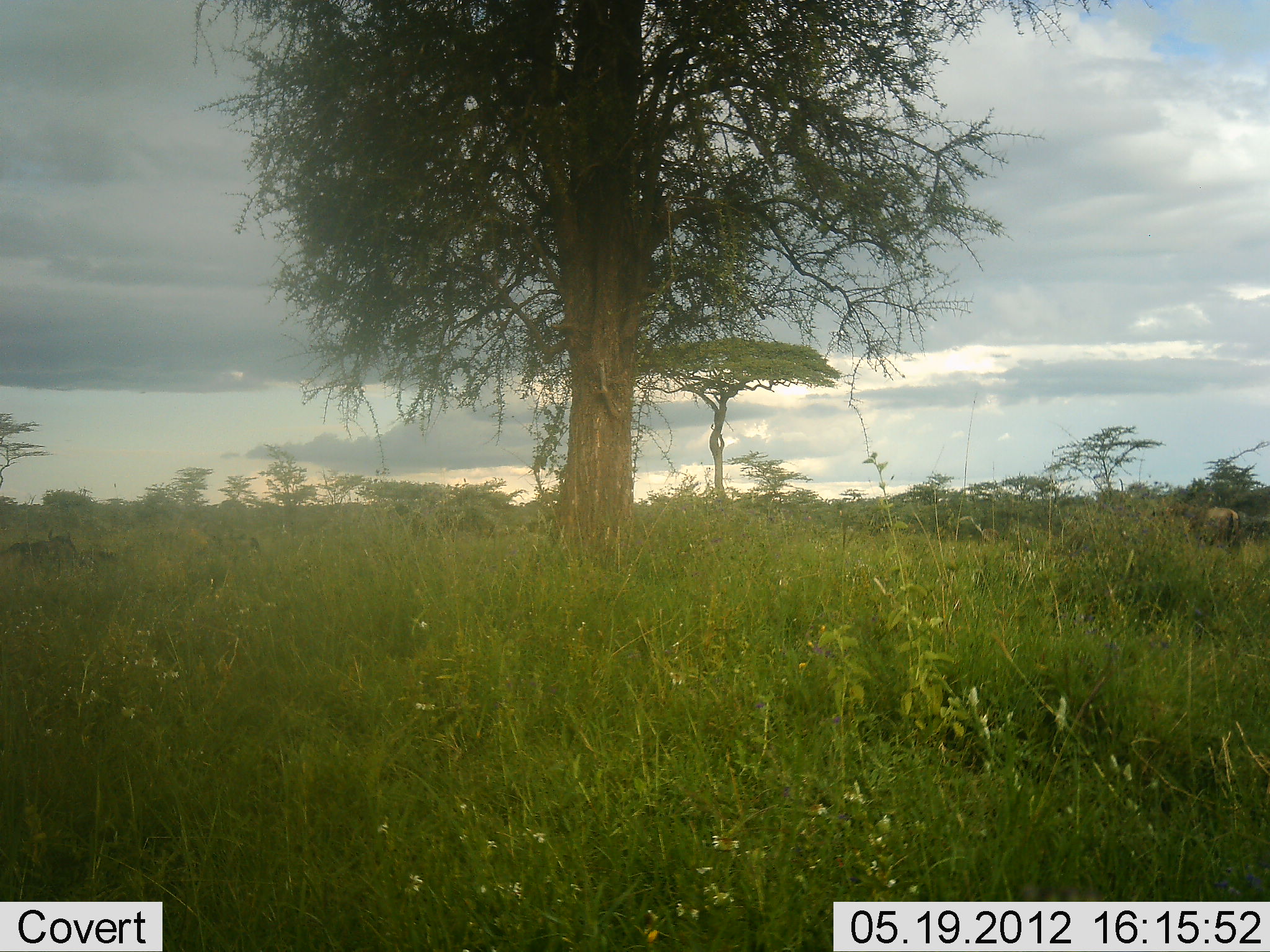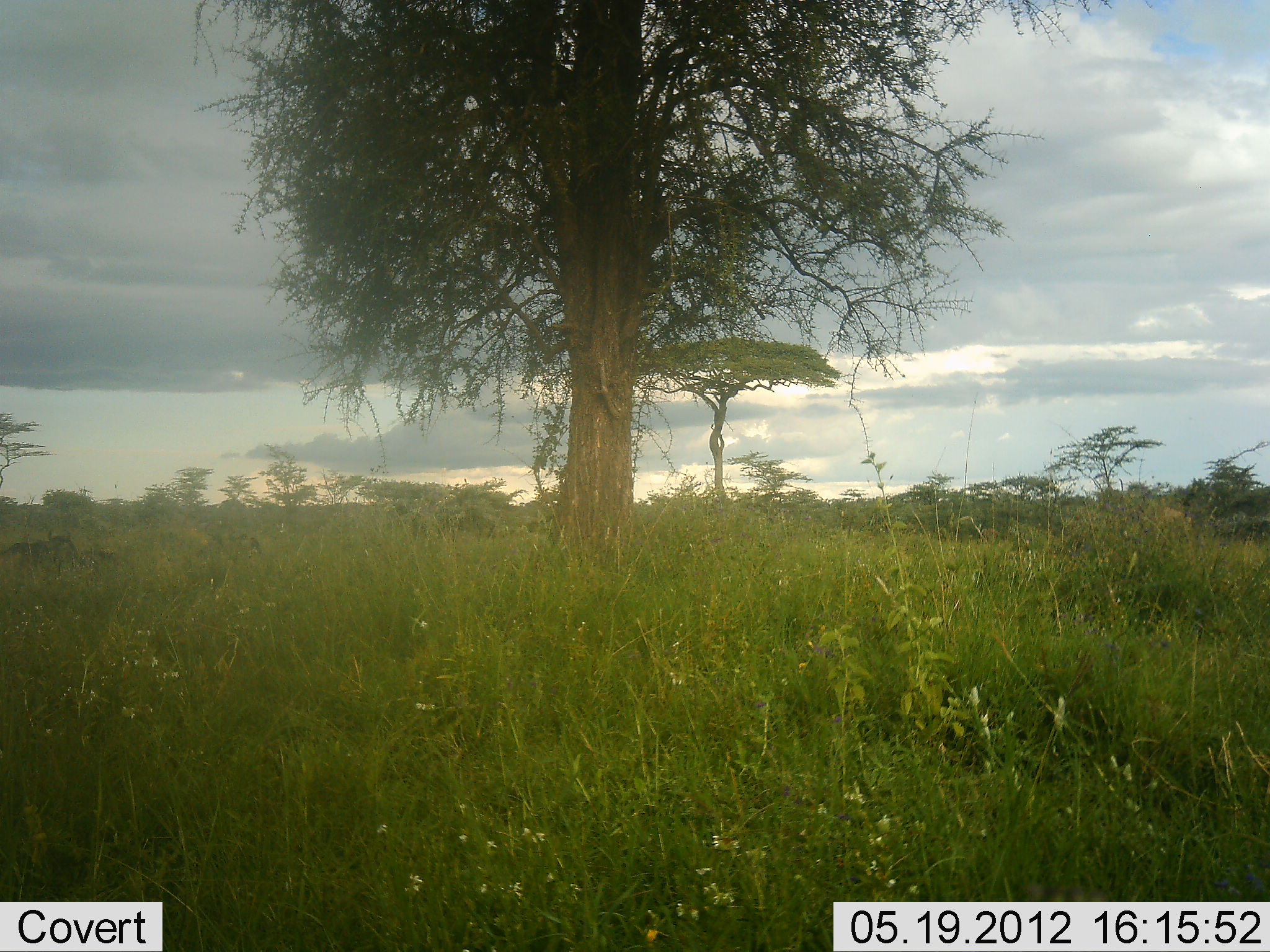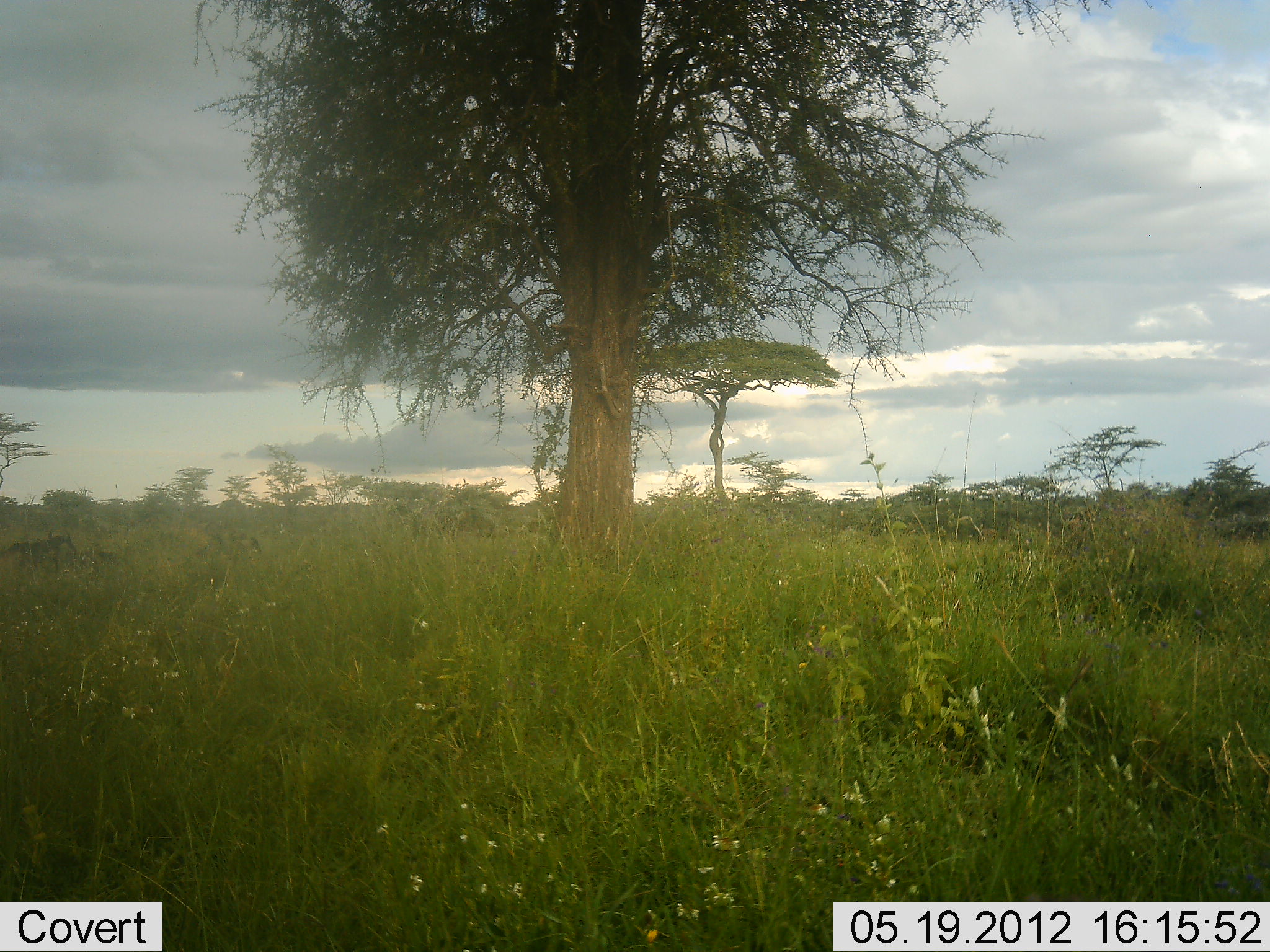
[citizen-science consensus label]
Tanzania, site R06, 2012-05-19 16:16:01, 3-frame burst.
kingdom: Animalia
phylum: Chordata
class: Mammalia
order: Artiodactyla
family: Bovidae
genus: Connochaetes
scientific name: Connochaetes taurinus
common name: blue wildebeest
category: wildebeest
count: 1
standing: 7%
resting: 20%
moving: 100%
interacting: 0%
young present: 0%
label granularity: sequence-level